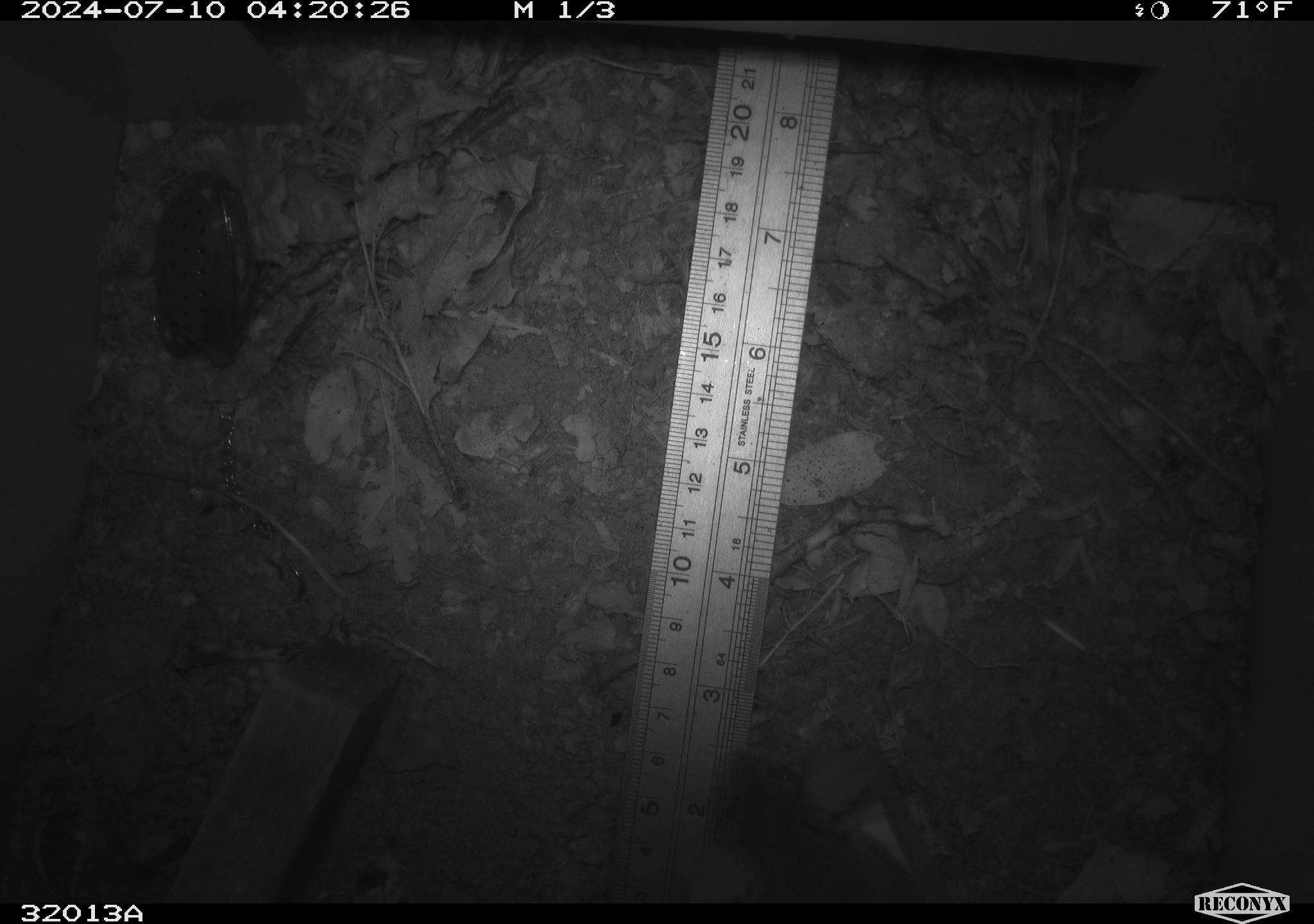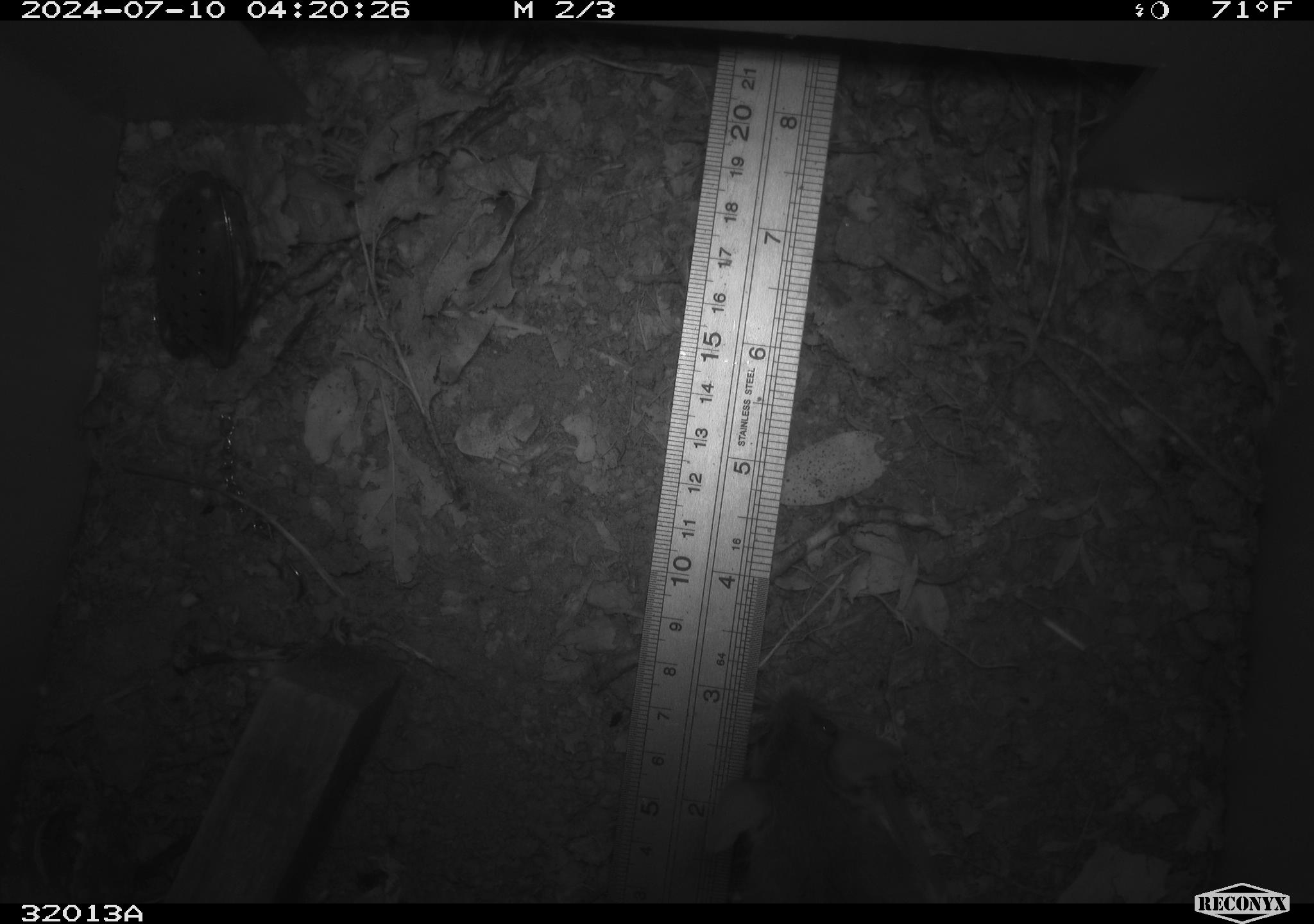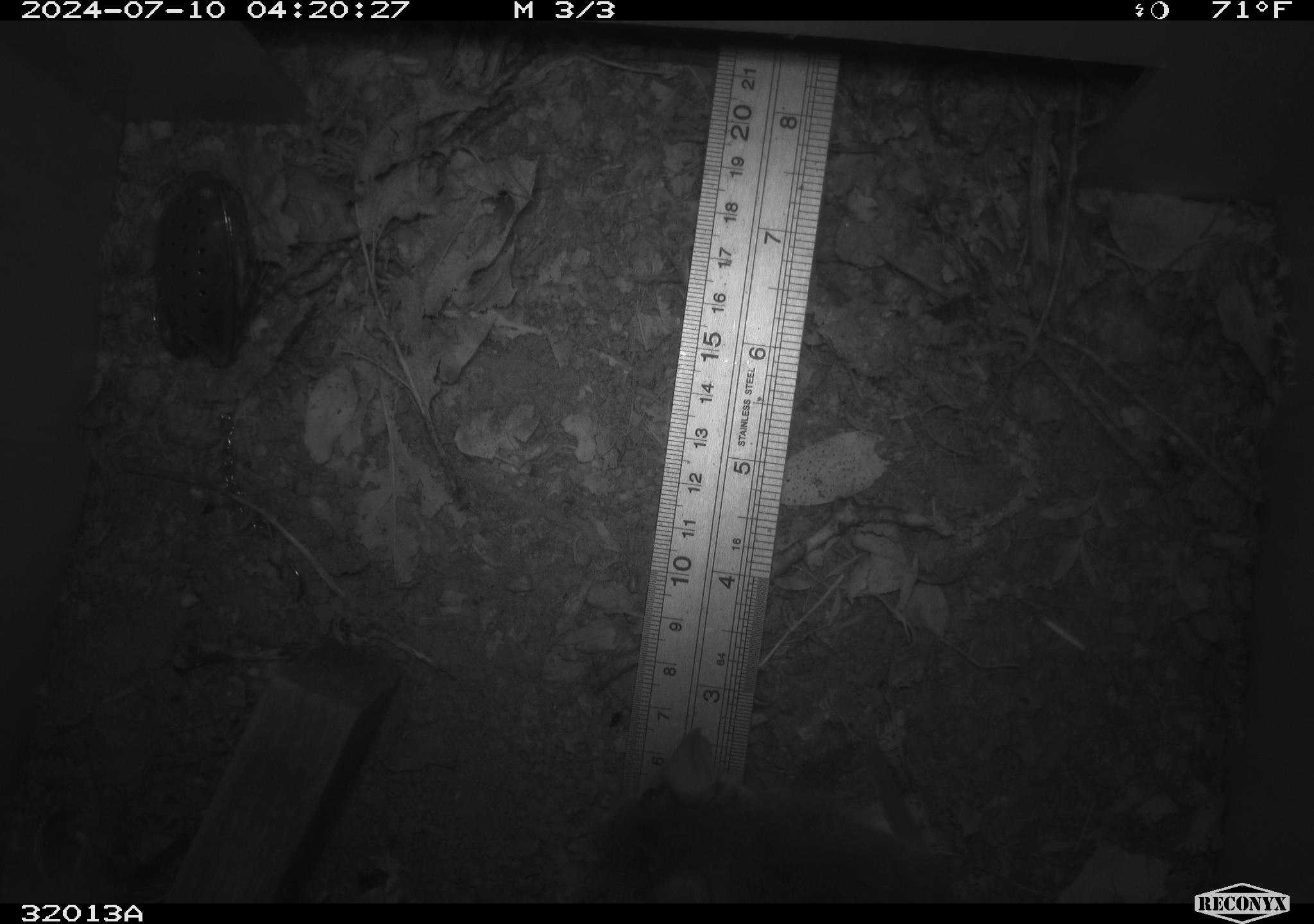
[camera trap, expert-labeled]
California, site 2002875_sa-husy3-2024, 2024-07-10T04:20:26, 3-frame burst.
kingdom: Animalia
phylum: Chordata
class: Mammalia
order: Rodentia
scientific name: Rodentia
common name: rodent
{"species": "rodent (Rodentia)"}